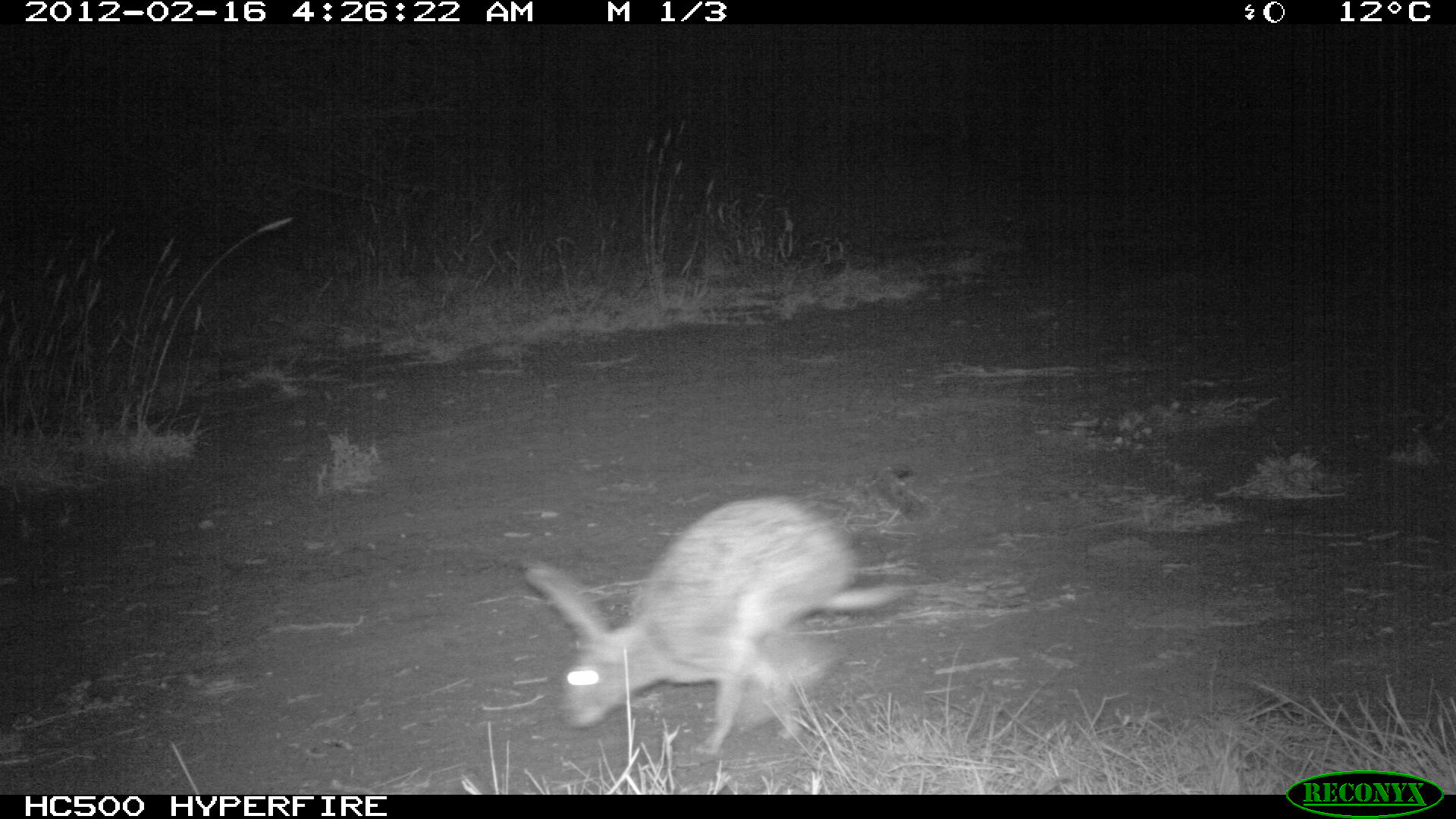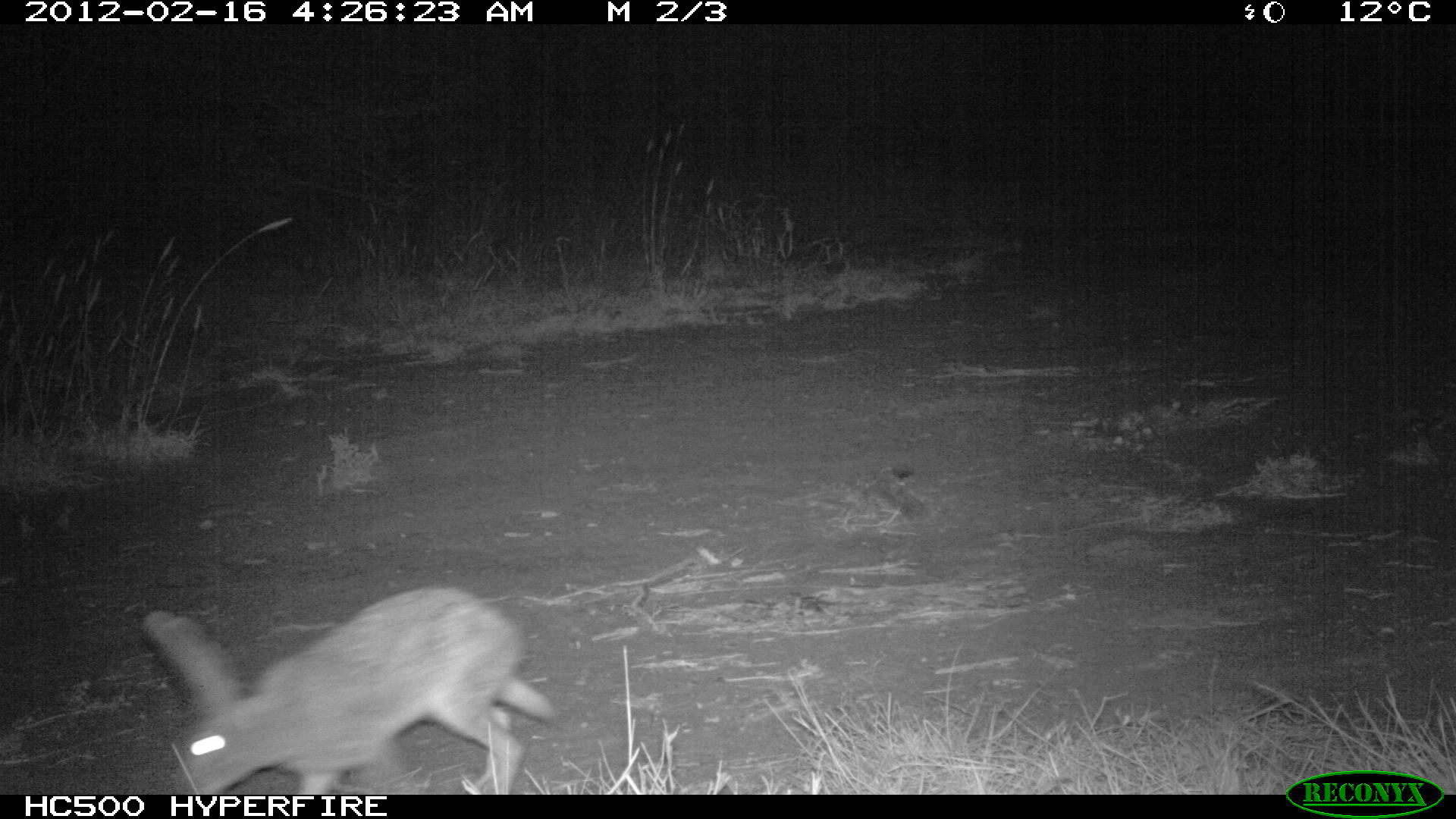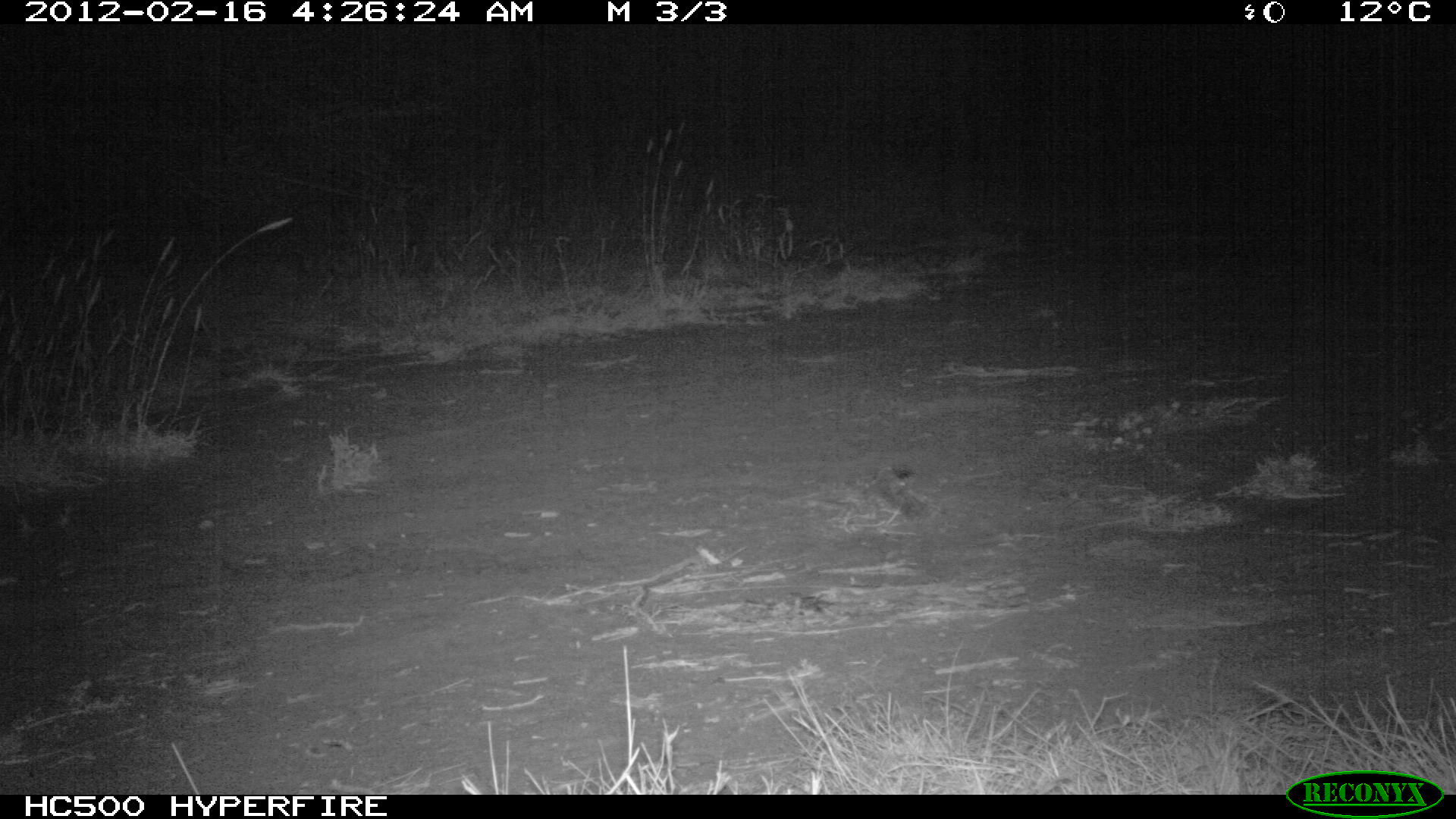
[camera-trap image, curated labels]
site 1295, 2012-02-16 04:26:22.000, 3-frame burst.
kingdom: Animalia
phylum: Chordata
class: Mammalia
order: Lagomorpha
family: Leporidae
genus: Lepus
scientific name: Lepus saxatilis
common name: scrub hare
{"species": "Lepus saxatilis (scrub hare)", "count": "1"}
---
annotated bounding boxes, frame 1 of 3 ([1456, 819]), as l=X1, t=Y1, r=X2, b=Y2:
lepus saxatilis: l=521, t=494, r=916, b=754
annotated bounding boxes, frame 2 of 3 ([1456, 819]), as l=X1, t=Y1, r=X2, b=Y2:
lepus saxatilis: l=143, t=582, r=555, b=794